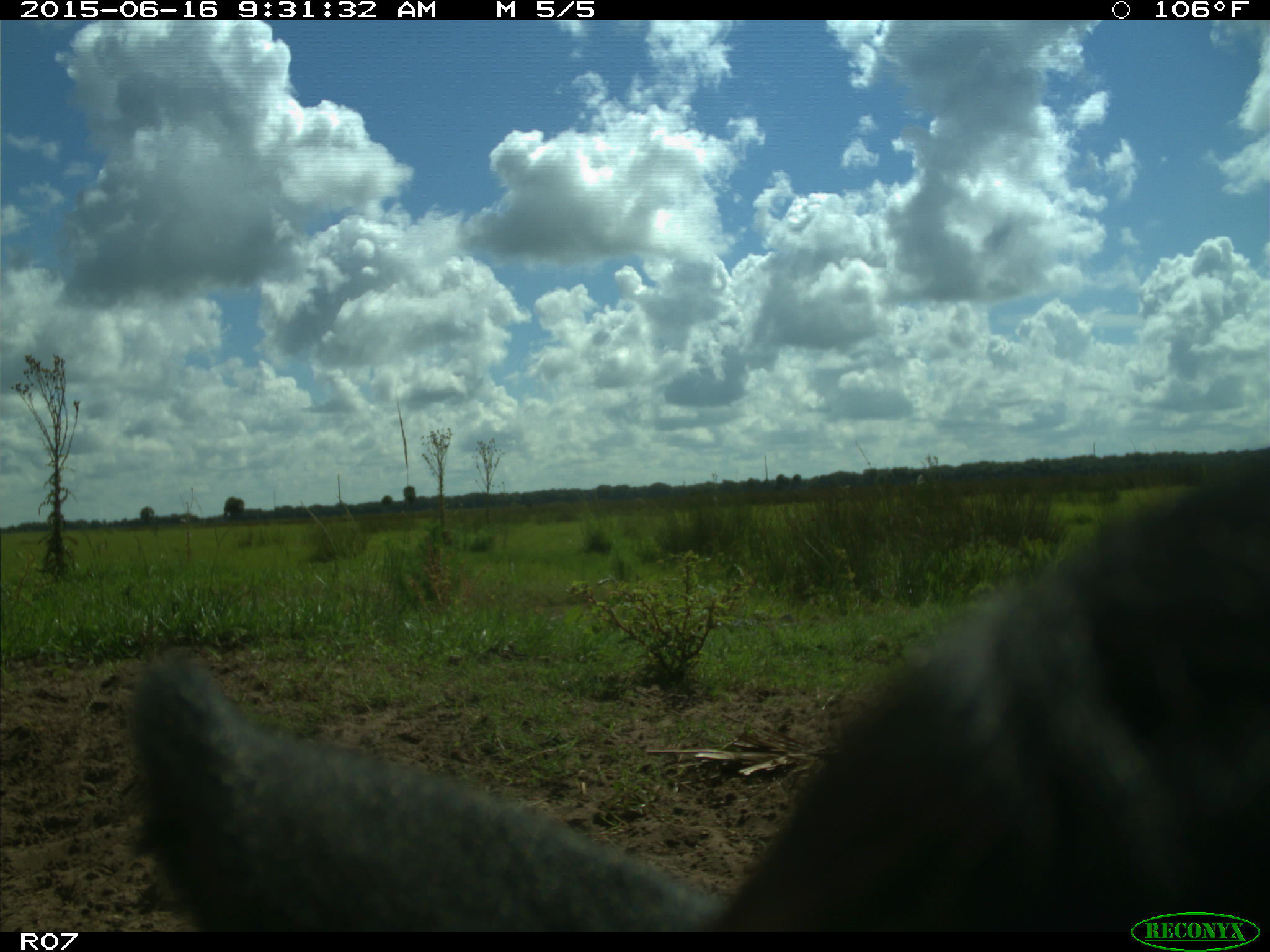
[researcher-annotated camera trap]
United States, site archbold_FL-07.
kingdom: Animalia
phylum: Chordata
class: Mammalia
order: Artiodactyla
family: Bovidae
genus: Bos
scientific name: Bos taurus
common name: domestic cow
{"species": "Bos taurus (domestic cow)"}